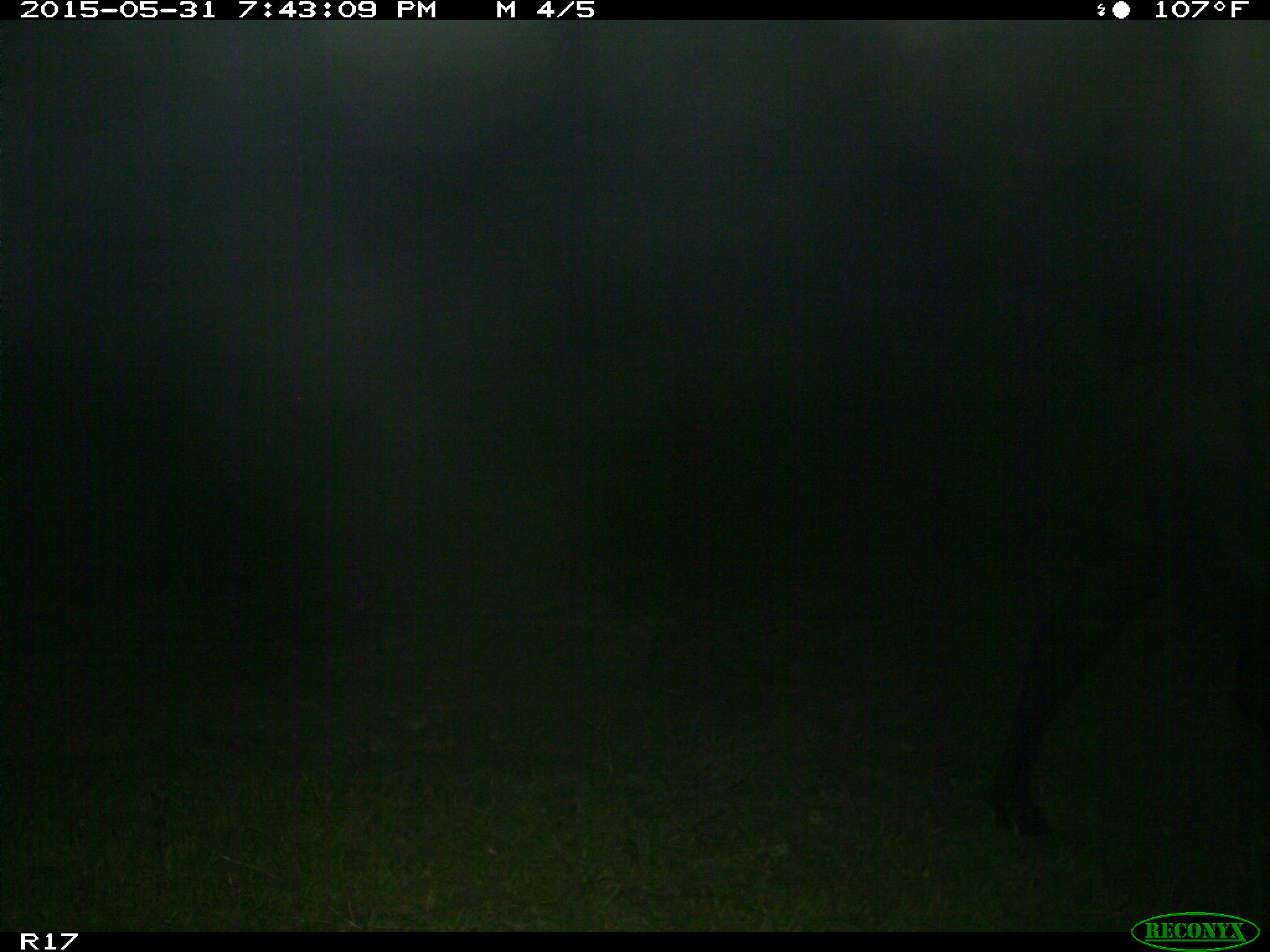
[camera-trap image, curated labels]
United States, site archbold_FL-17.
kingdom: Animalia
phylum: Chordata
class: Mammalia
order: Artiodactyla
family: Bovidae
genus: Bos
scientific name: Bos taurus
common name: domestic cow